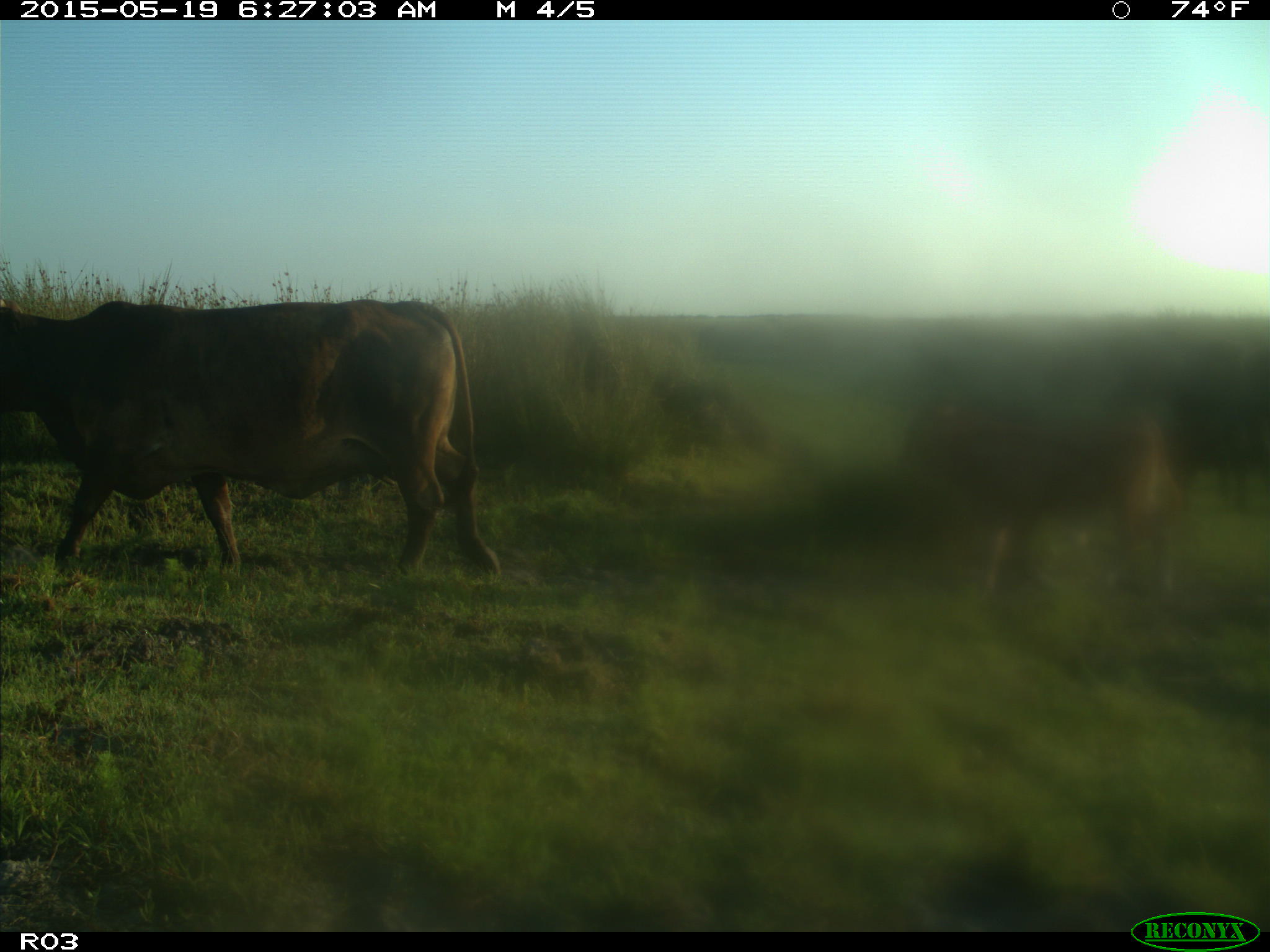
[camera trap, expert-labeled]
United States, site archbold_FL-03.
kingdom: Animalia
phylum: Chordata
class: Mammalia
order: Artiodactyla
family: Bovidae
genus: Bos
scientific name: Bos taurus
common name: domestic cow